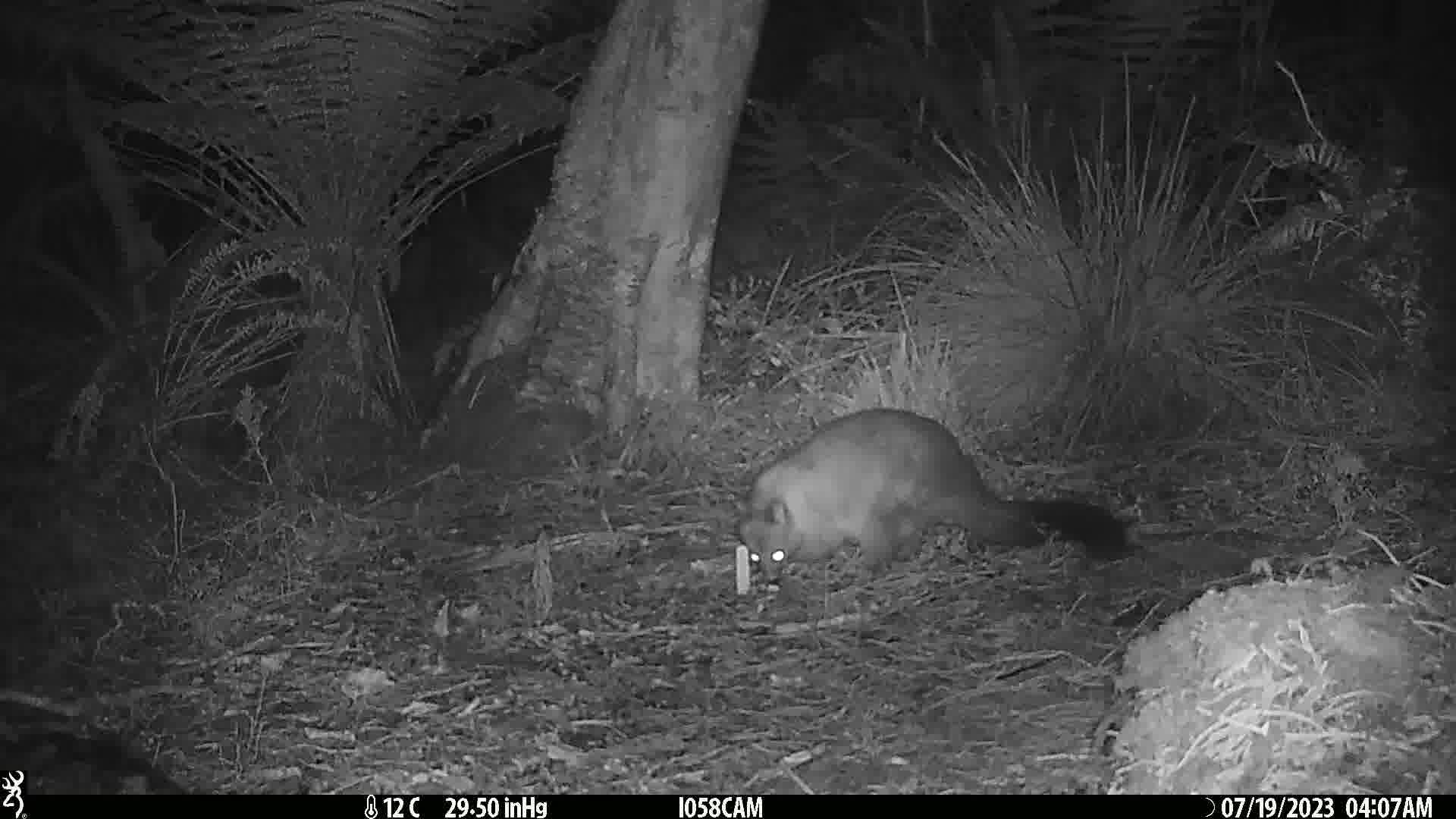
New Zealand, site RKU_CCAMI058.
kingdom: Animalia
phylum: Chordata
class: Mammalia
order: Diprotodontia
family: Phalangeridae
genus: Trichosurus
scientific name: Trichosurus vulpecula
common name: common brushtail possum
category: possum